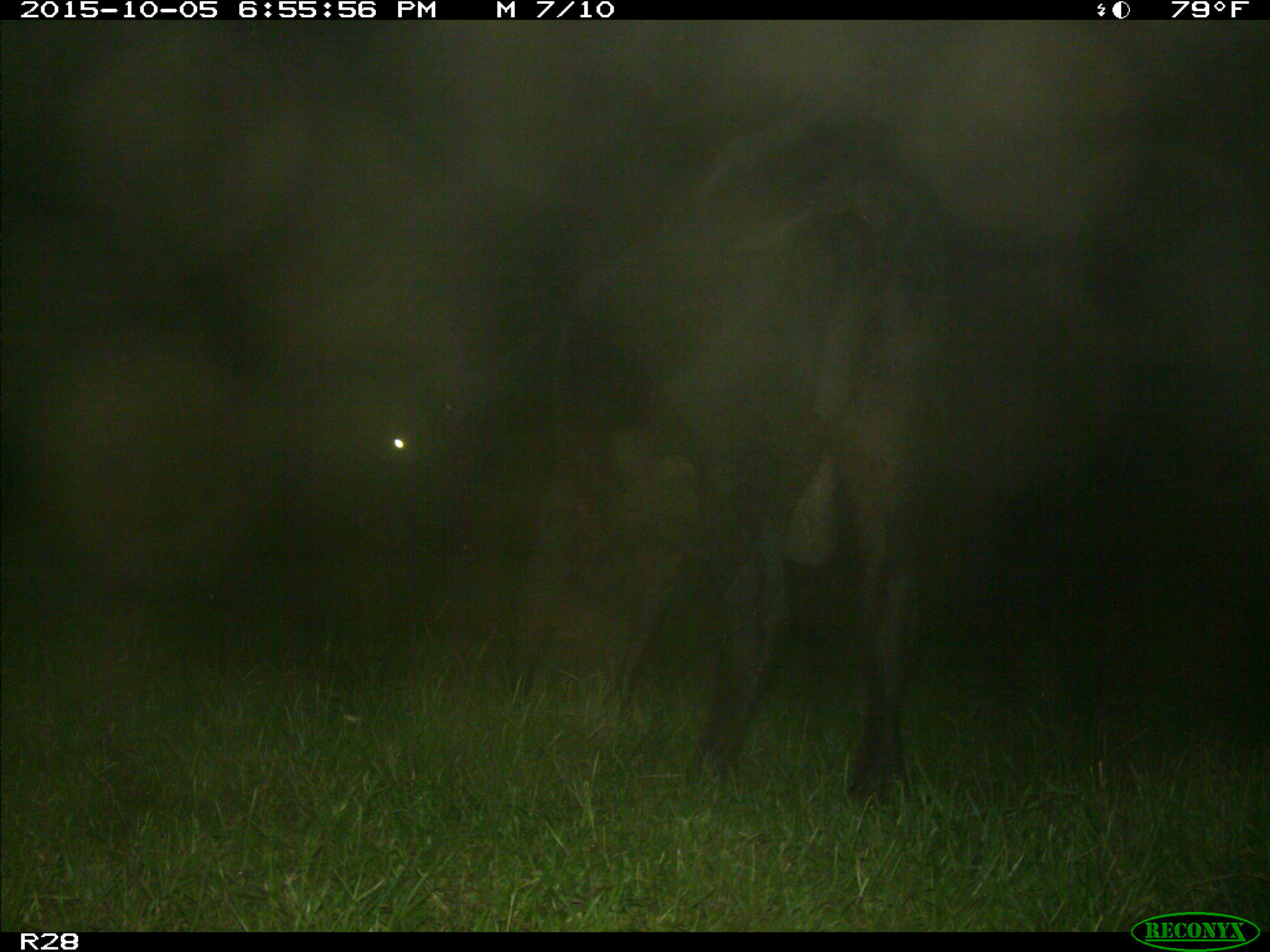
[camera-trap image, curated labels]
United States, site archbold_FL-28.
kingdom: Animalia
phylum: Chordata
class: Mammalia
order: Artiodactyla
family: Bovidae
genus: Bos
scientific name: Bos taurus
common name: domestic cow